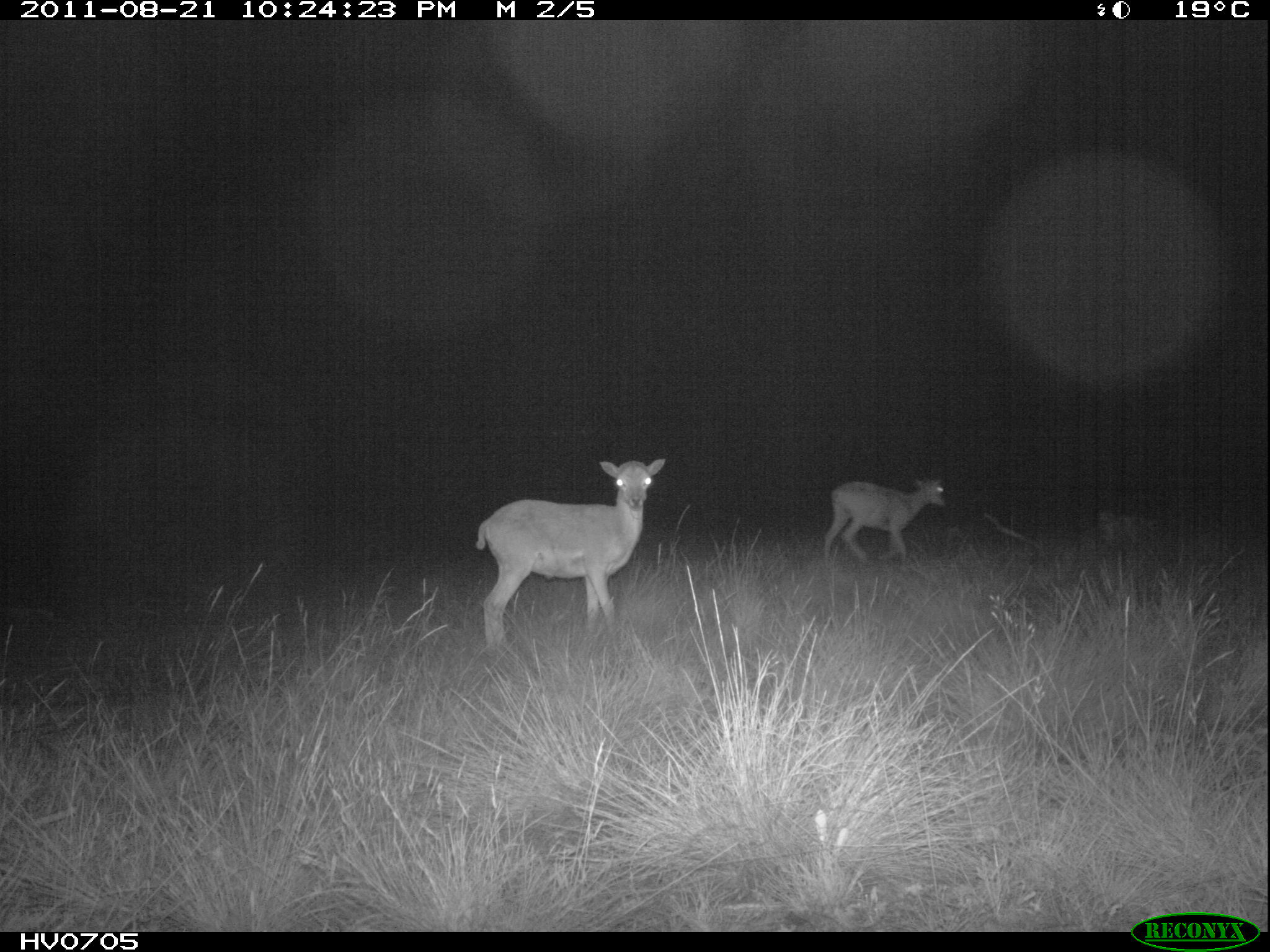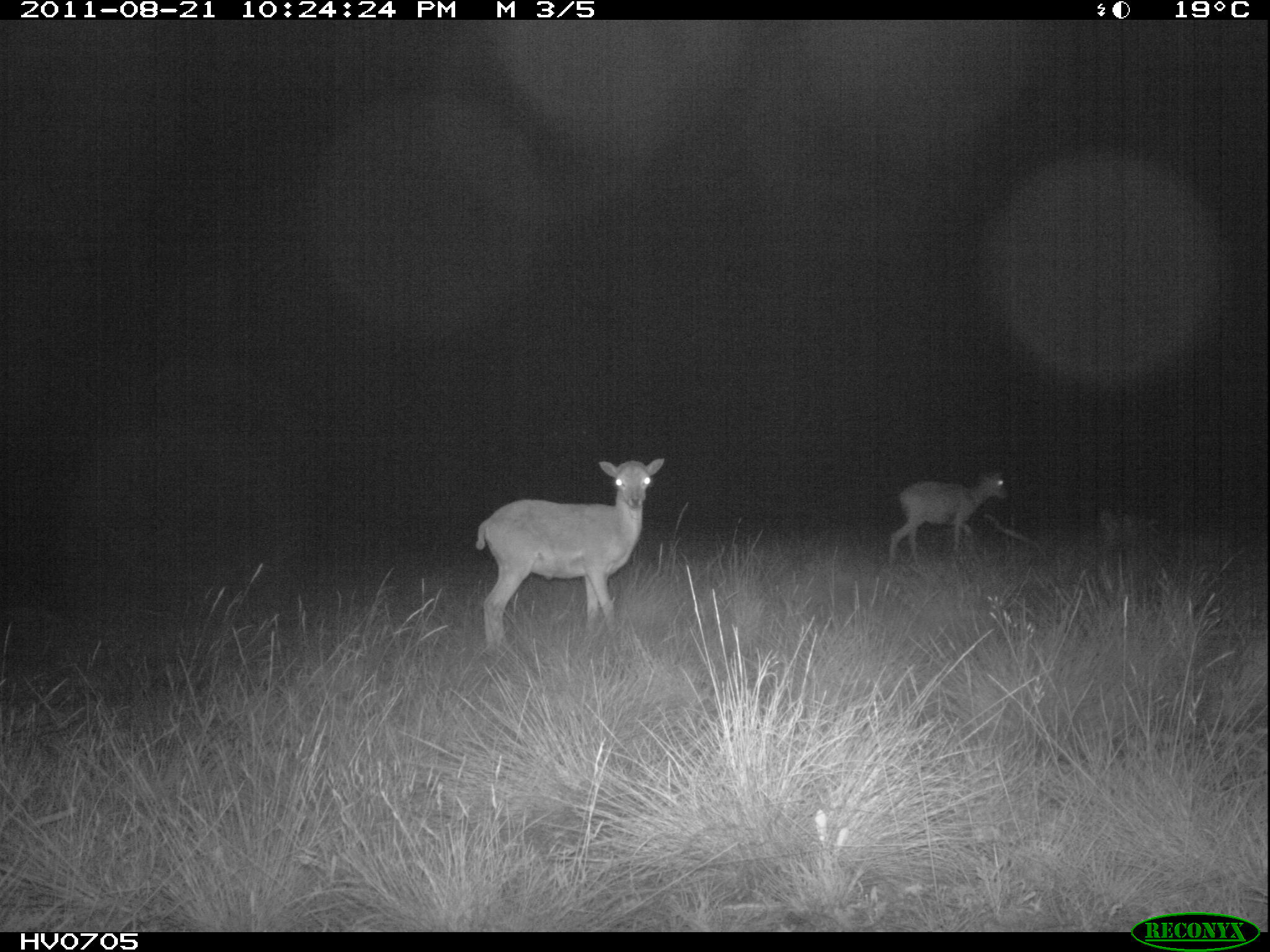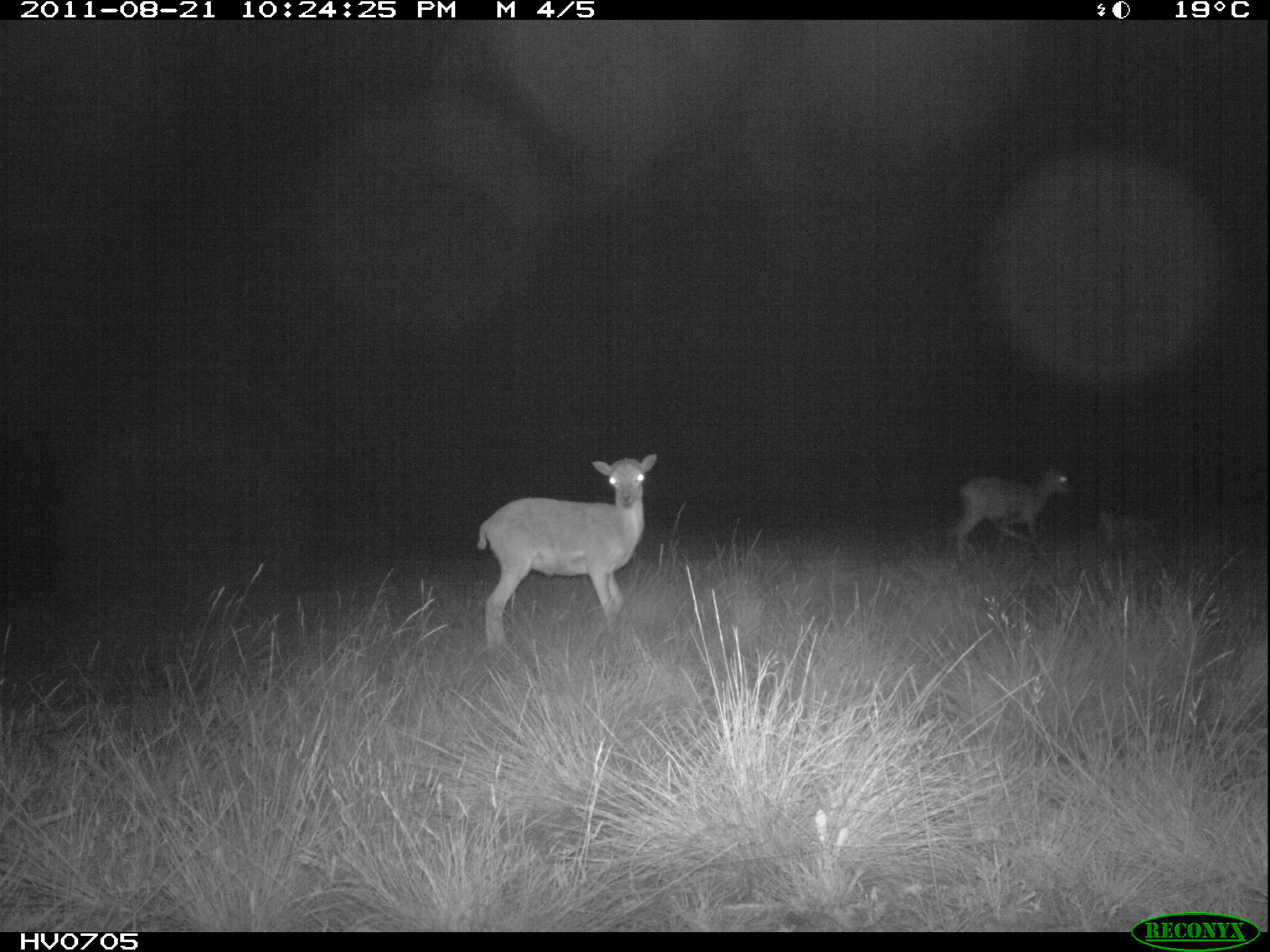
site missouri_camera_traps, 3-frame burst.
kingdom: Animalia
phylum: Chordata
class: Mammalia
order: Artiodactyla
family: Bovidae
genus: Ovis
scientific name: Ovis ammon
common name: mouflon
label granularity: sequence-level